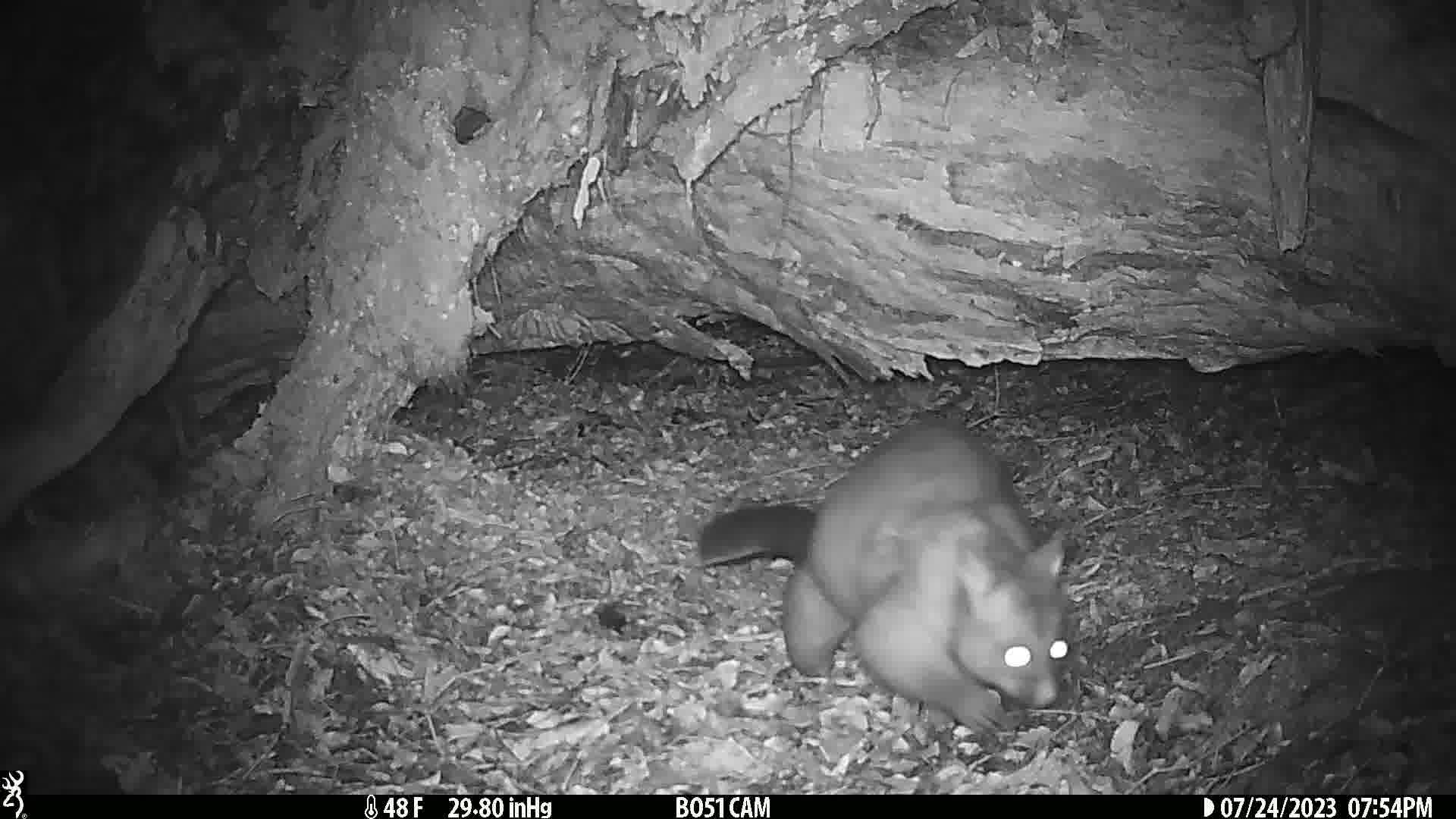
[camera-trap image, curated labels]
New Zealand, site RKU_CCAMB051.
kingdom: Animalia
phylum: Chordata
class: Mammalia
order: Diprotodontia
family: Phalangeridae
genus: Trichosurus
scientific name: Trichosurus vulpecula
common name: common brushtail possum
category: possum